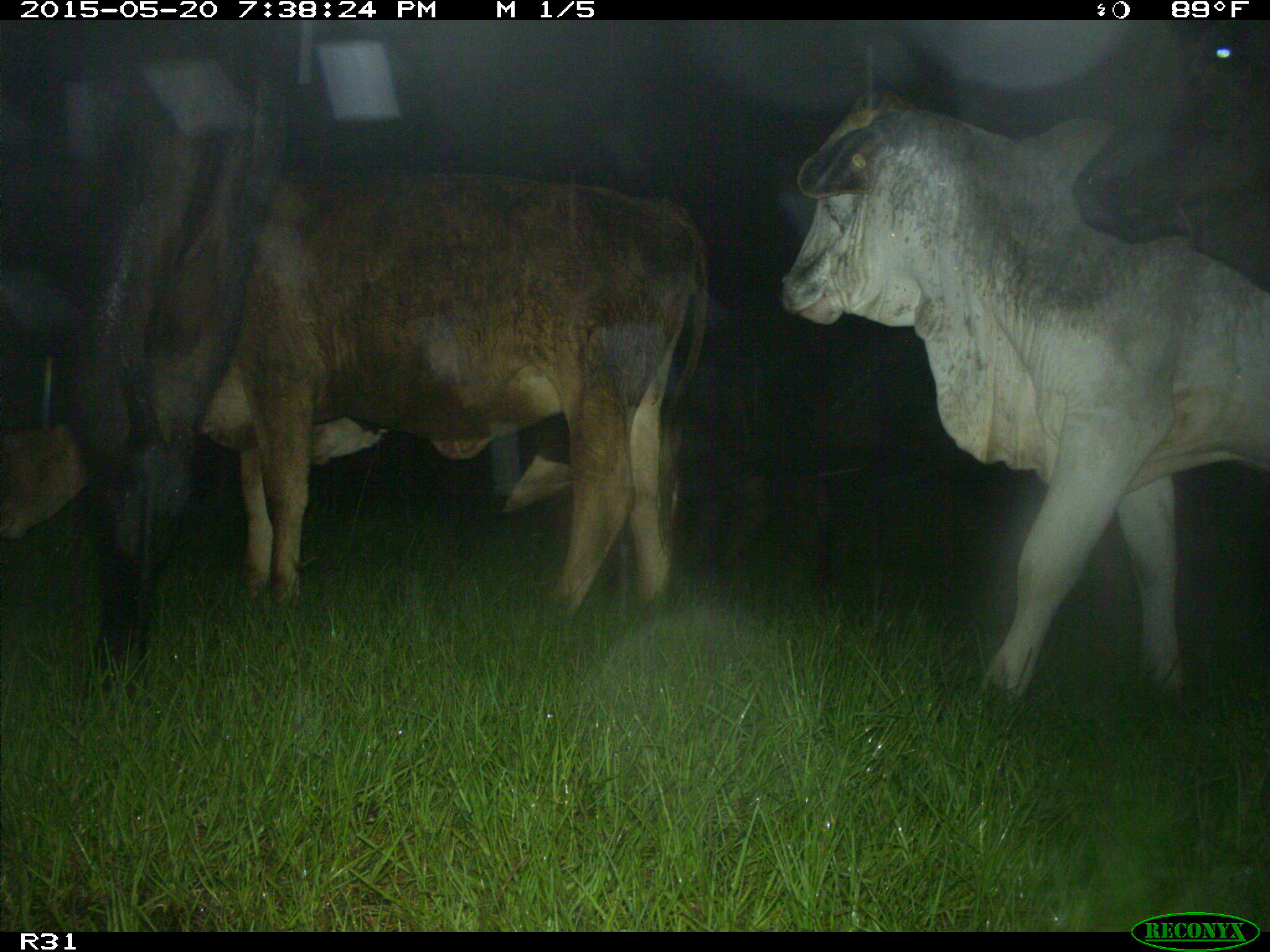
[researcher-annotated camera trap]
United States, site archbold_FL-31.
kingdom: Animalia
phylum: Chordata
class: Mammalia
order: Artiodactyla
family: Bovidae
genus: Bos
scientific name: Bos taurus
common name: domestic cow